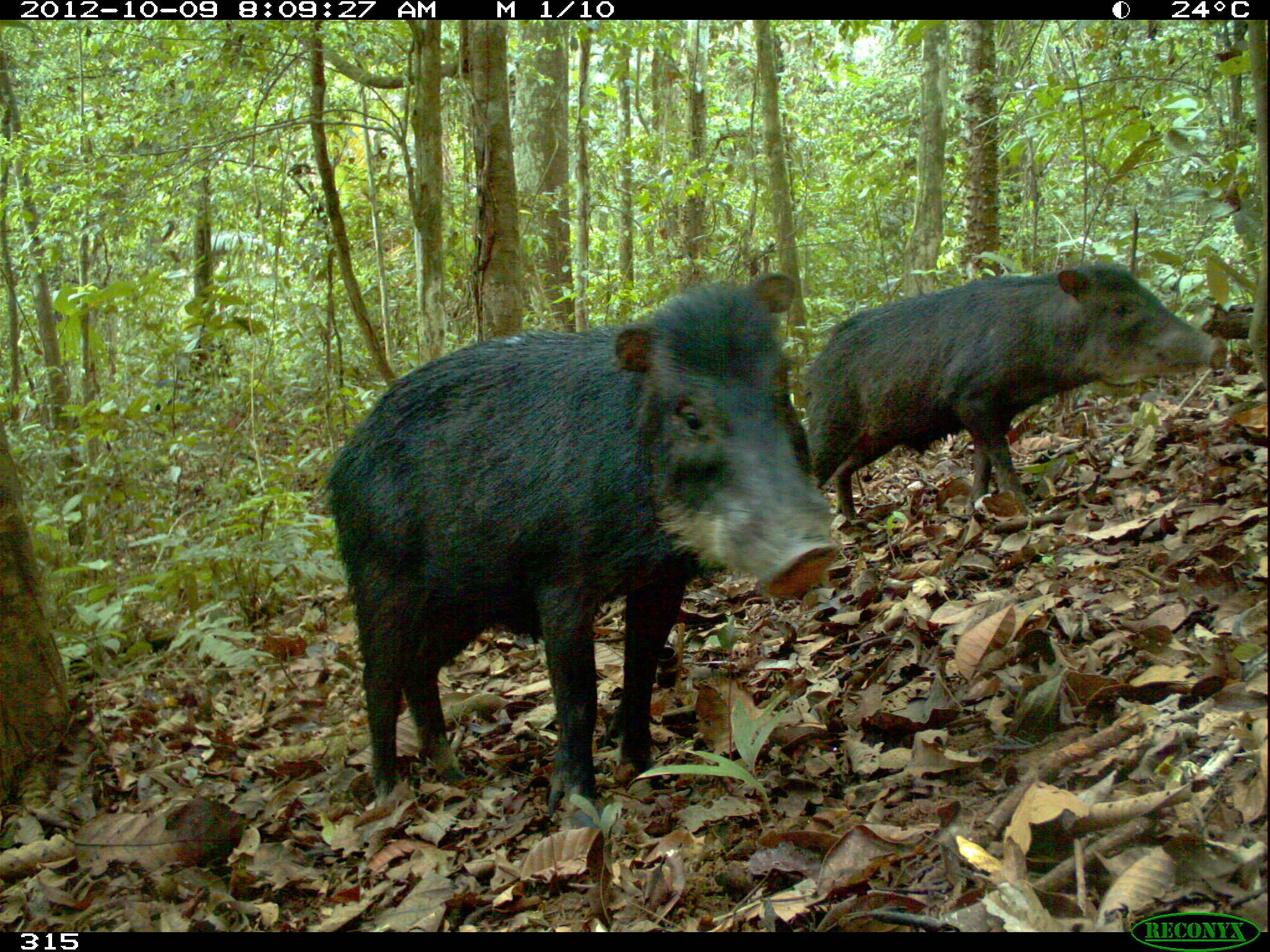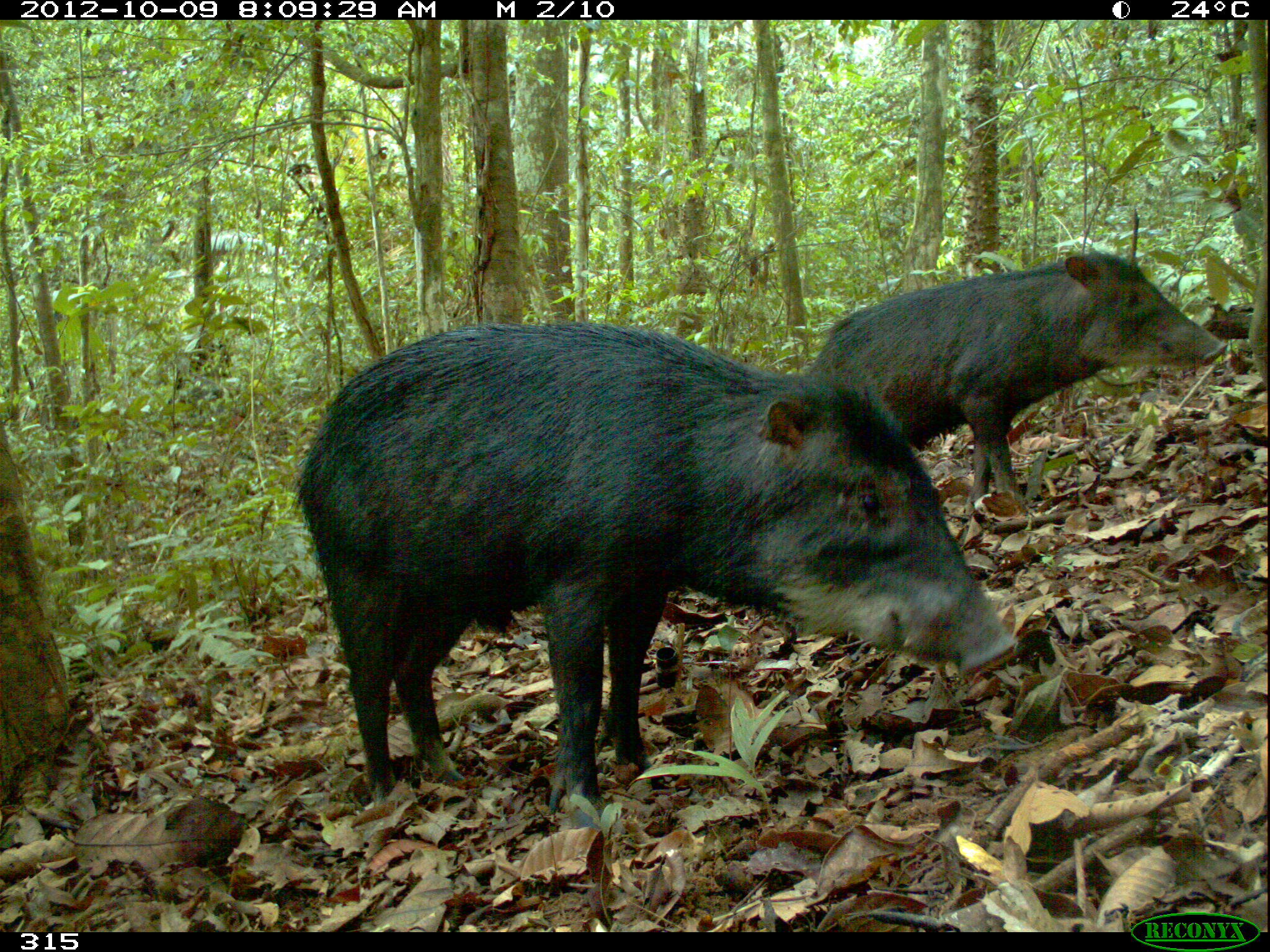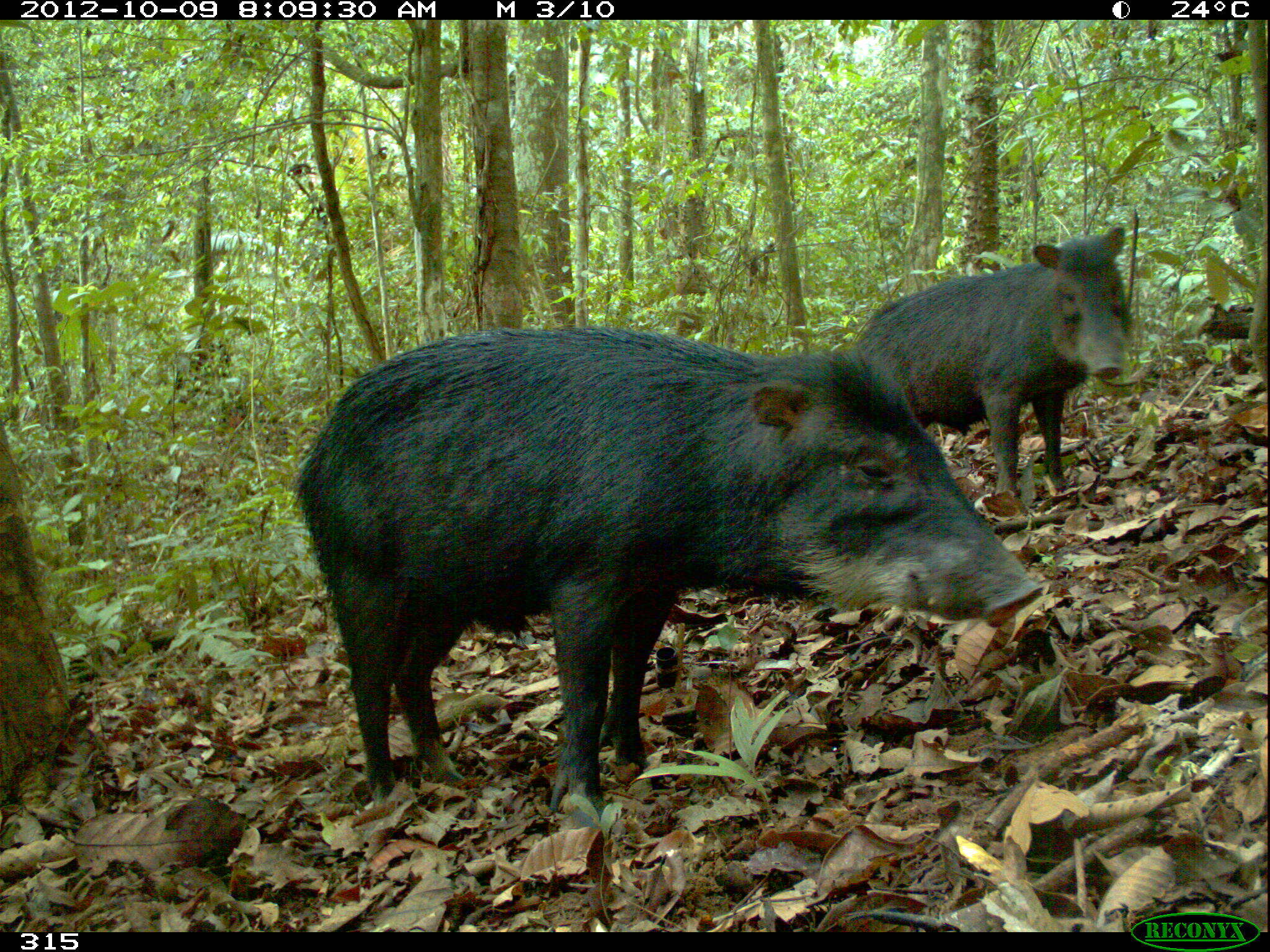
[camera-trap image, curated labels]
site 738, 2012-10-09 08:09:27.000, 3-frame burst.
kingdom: Animalia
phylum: Chordata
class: Mammalia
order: Artiodactyla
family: Tayassuidae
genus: Tayassu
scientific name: Tayassu pecari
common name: white-lipped peccary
Tayassu pecari (white-lipped peccary).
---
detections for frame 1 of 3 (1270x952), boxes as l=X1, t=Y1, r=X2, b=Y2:
tayassu pecari: l=320, t=269, r=840, b=833; l=798, t=259, r=1229, b=523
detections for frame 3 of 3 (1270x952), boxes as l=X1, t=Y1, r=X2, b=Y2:
tayassu pecari: l=293, t=321, r=1044, b=833; l=850, t=222, r=1128, b=500